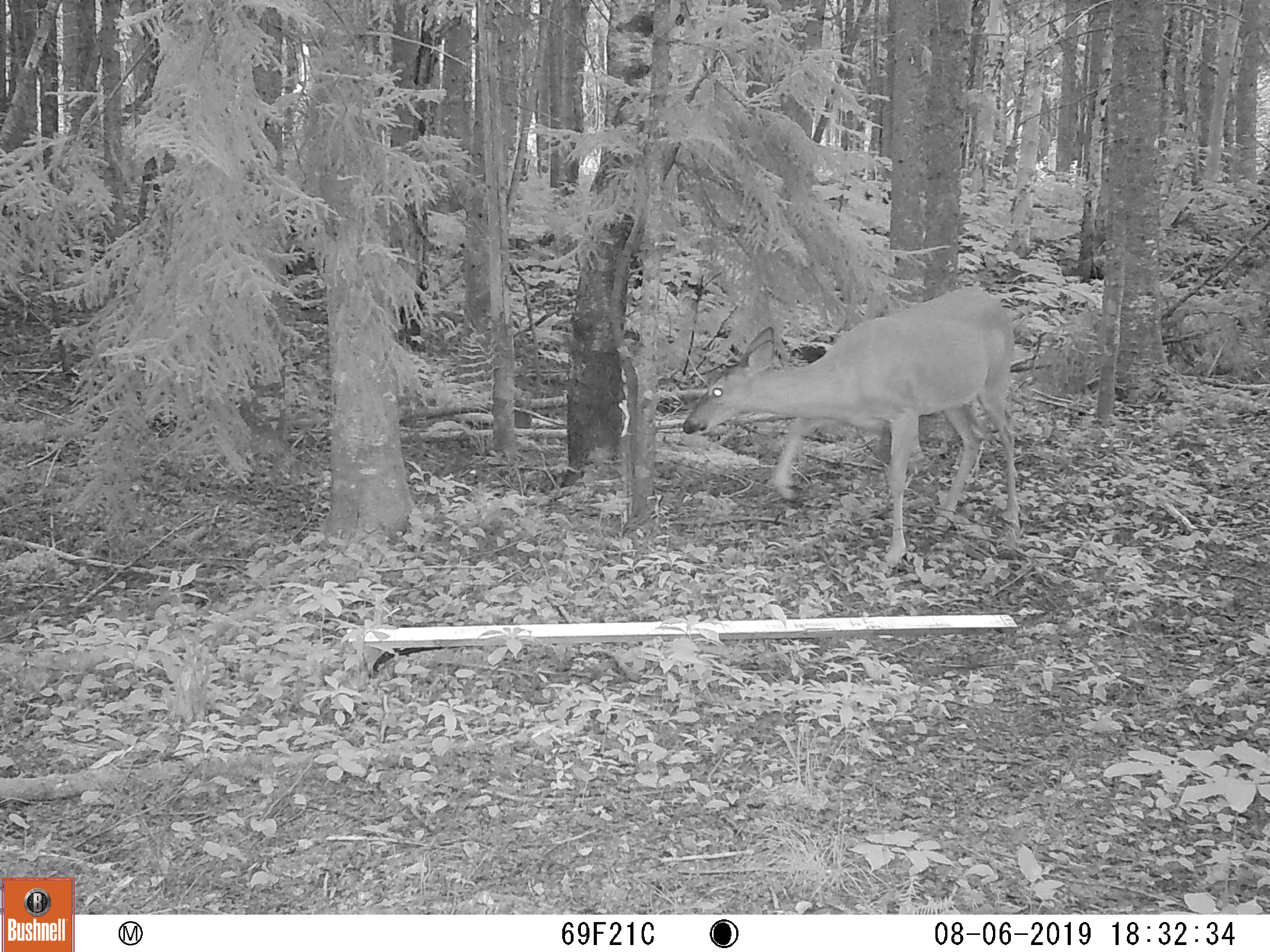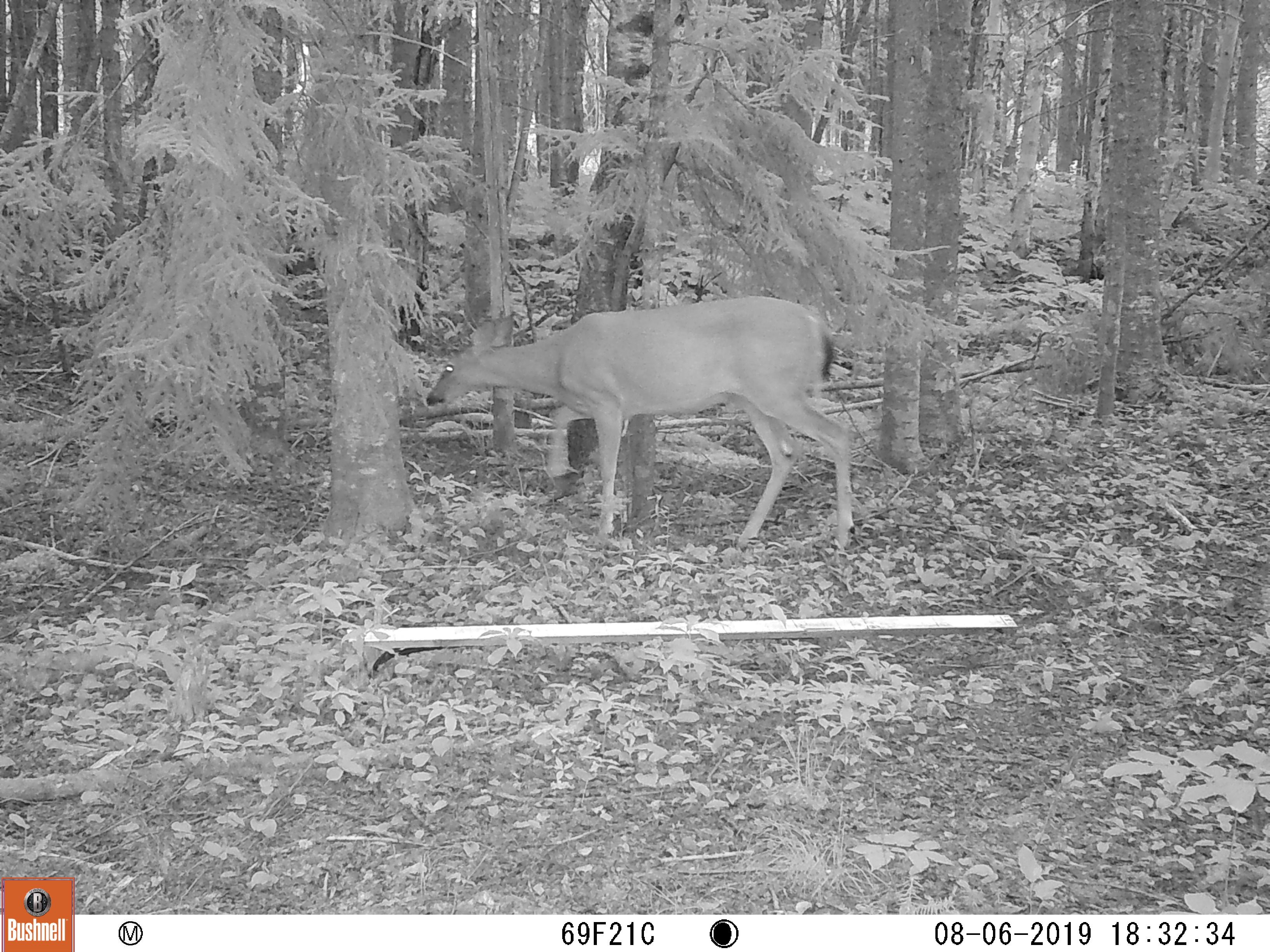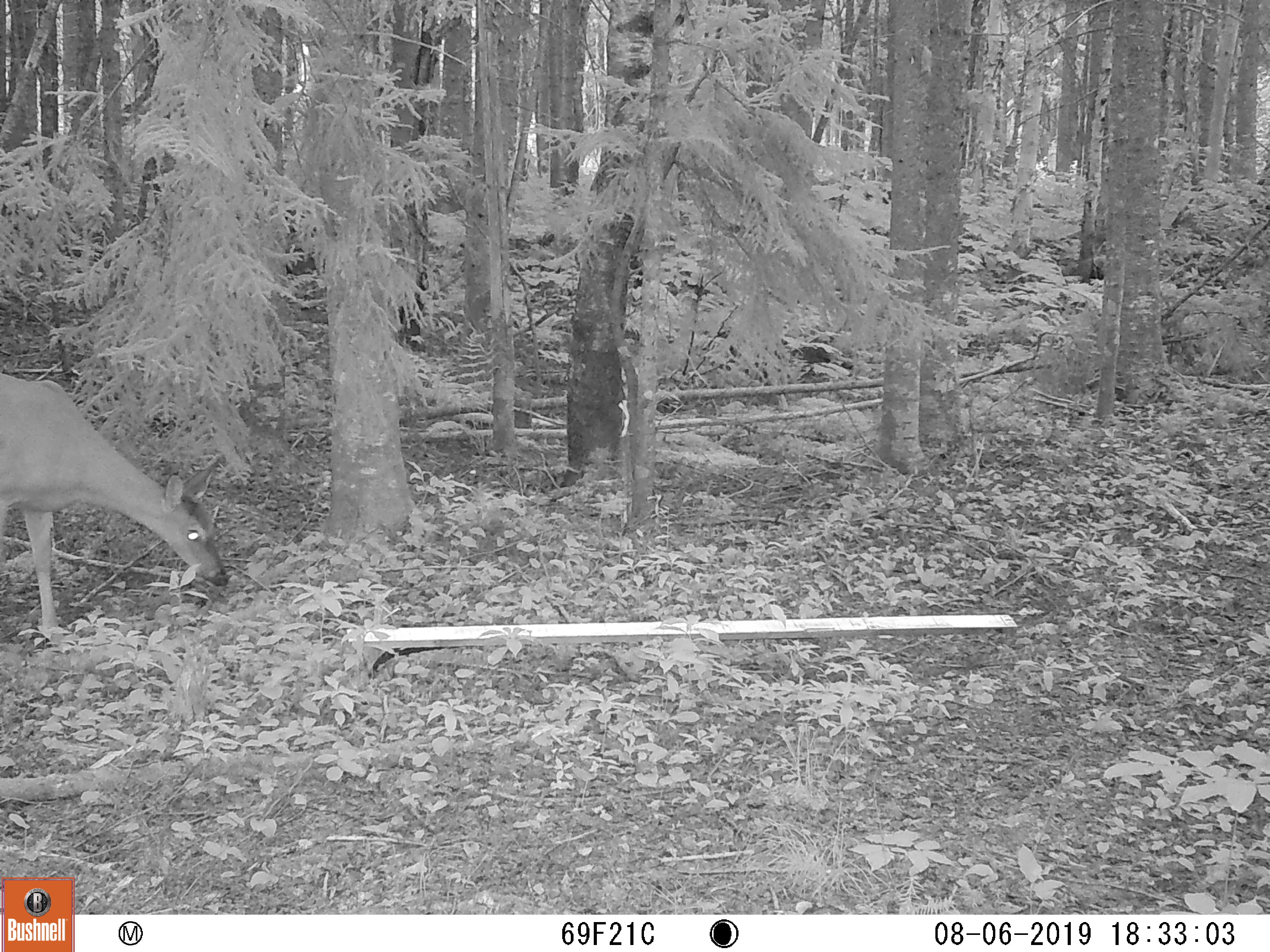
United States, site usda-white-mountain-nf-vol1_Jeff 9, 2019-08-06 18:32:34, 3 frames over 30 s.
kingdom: Animalia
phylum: Chordata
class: Mammalia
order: Artiodactyla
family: Cervidae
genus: Odocoileus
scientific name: Odocoileus virginianus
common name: white-tailed deer